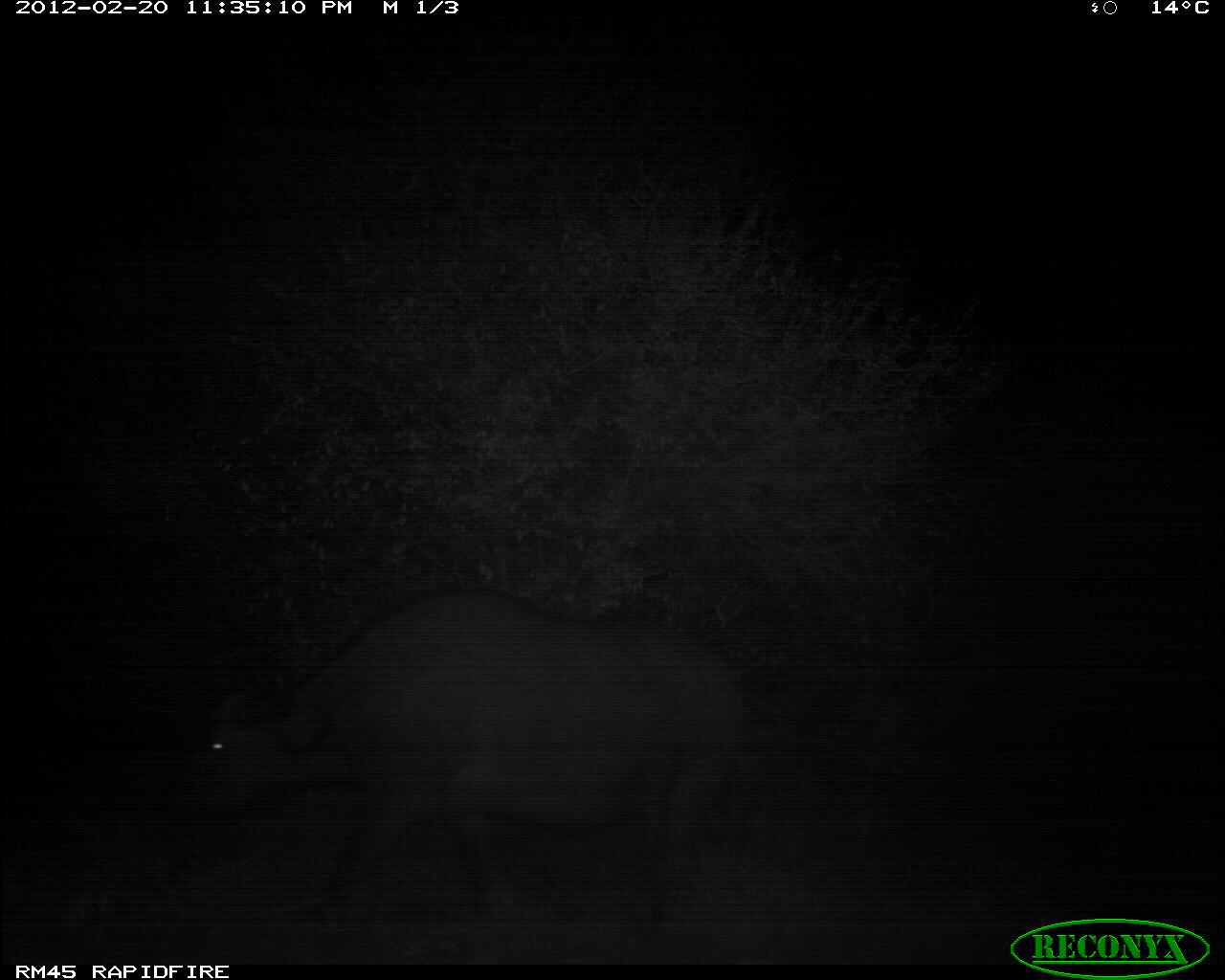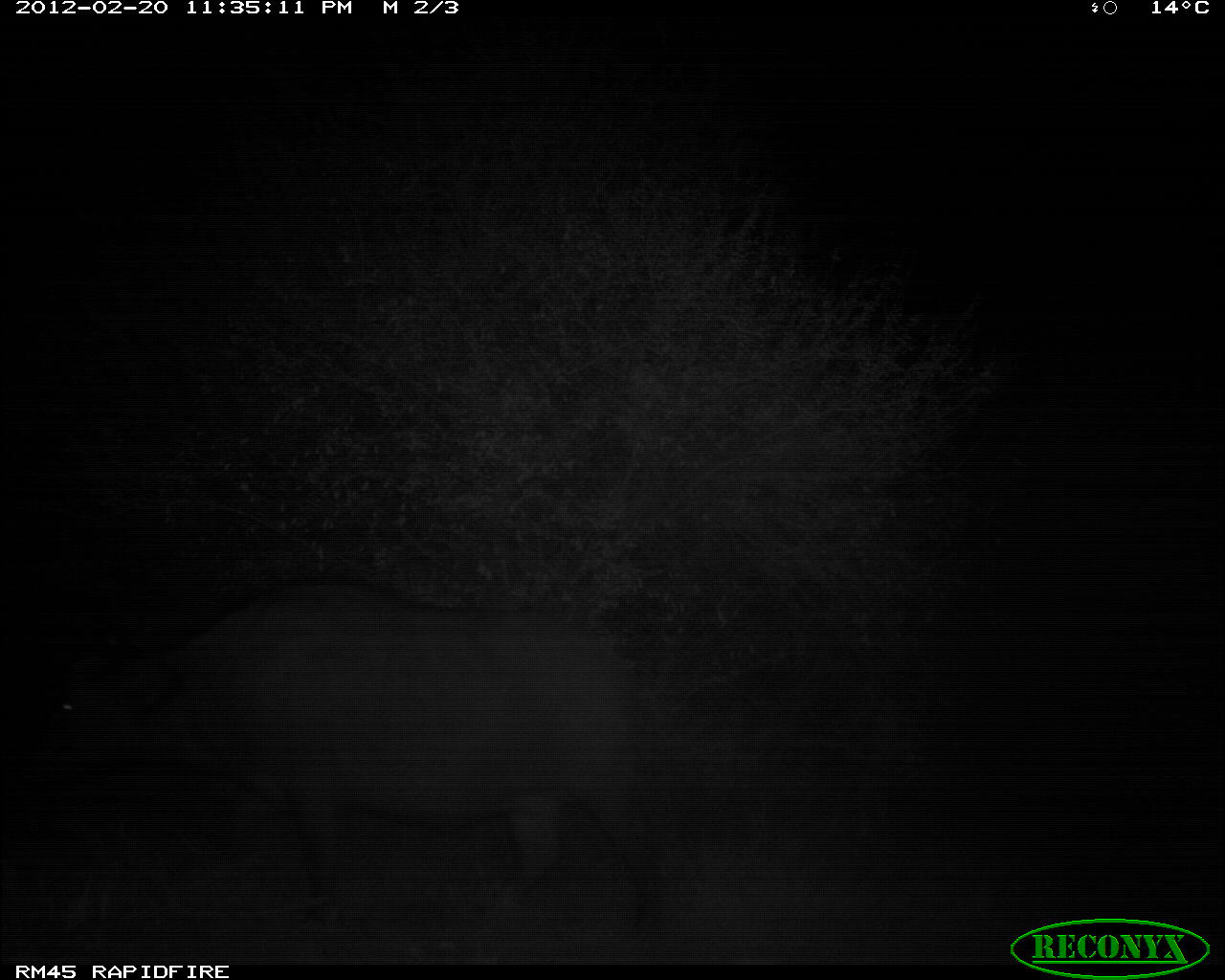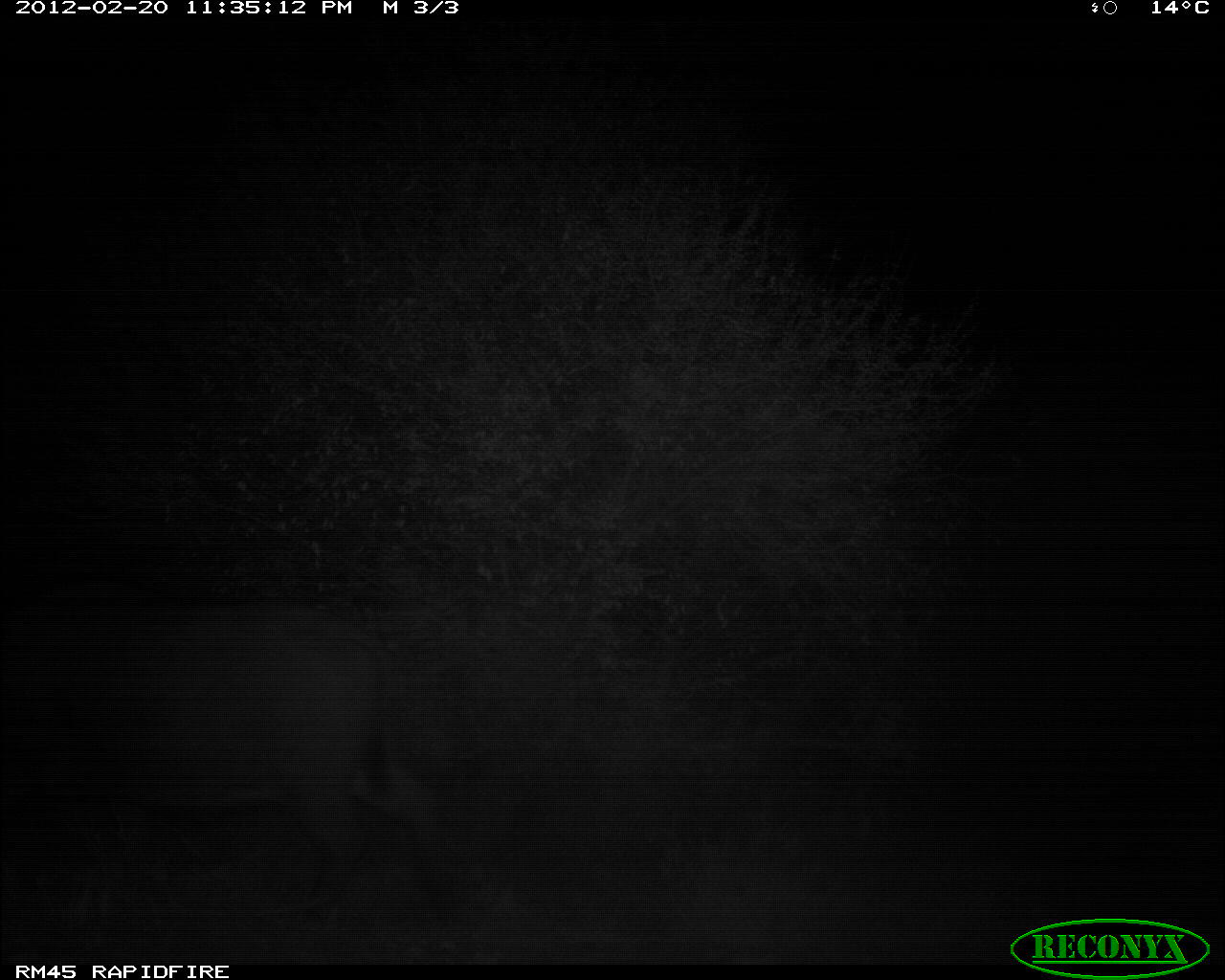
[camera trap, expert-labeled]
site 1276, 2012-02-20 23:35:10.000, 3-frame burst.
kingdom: Animalia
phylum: Chordata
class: Mammalia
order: Artiodactyla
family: Bovidae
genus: Syncerus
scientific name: Syncerus caffer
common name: african buffalo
Syncerus caffer (african buffalo), count 1.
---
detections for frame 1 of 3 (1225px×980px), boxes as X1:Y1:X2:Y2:
syncerus caffer: 181:581:763:953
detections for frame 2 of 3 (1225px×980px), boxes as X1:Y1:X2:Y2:
syncerus caffer: 31:579:689:959